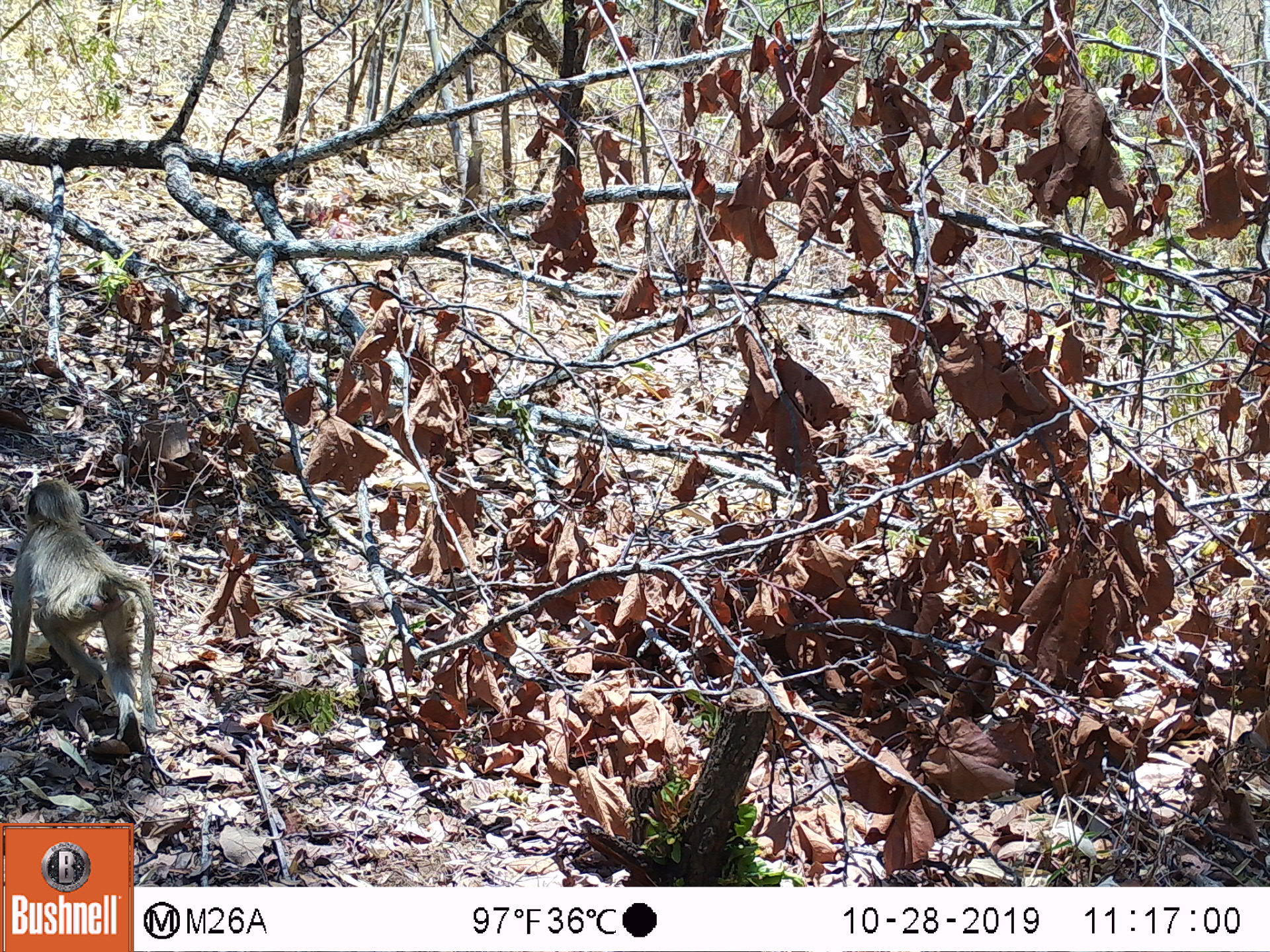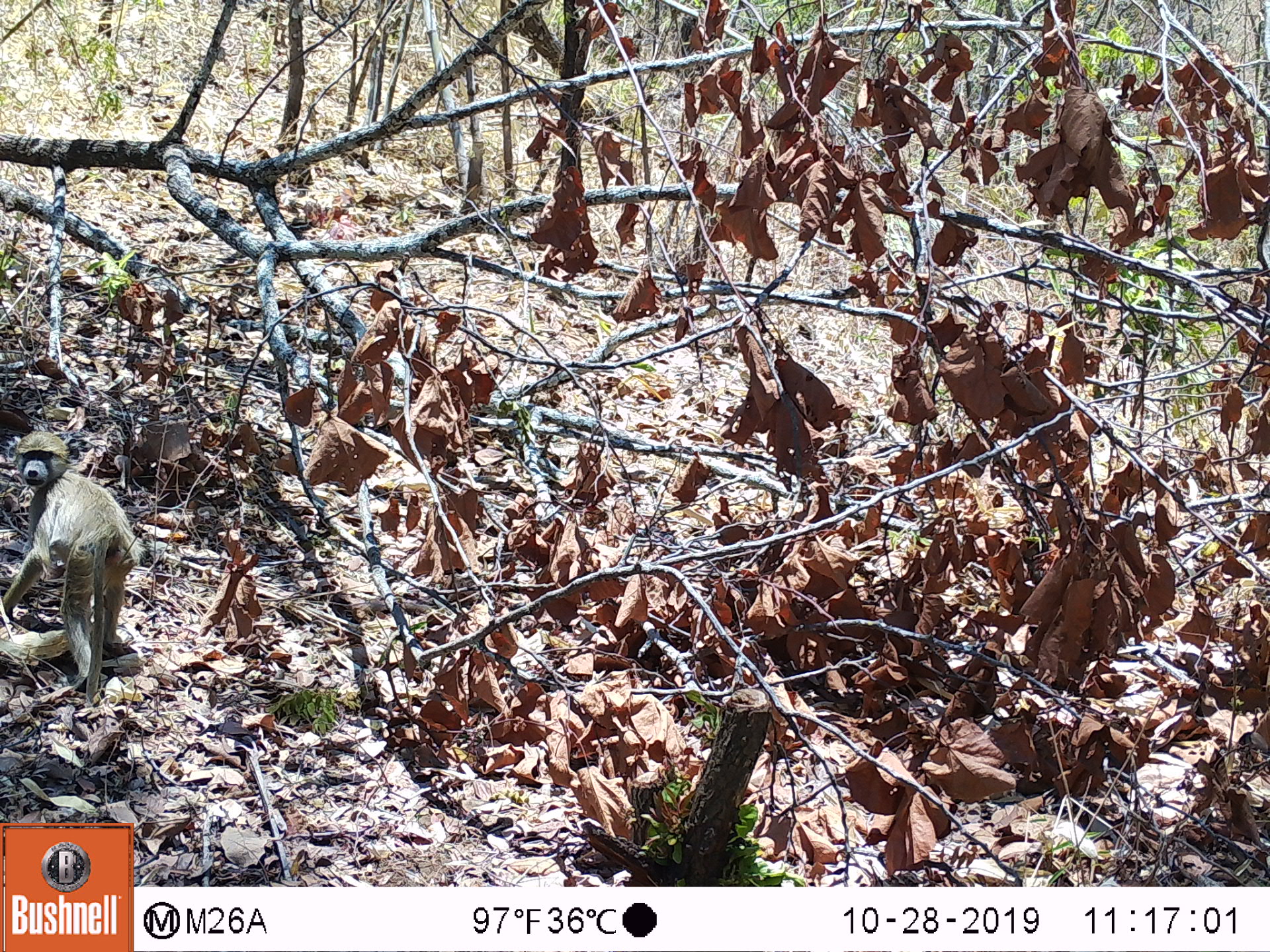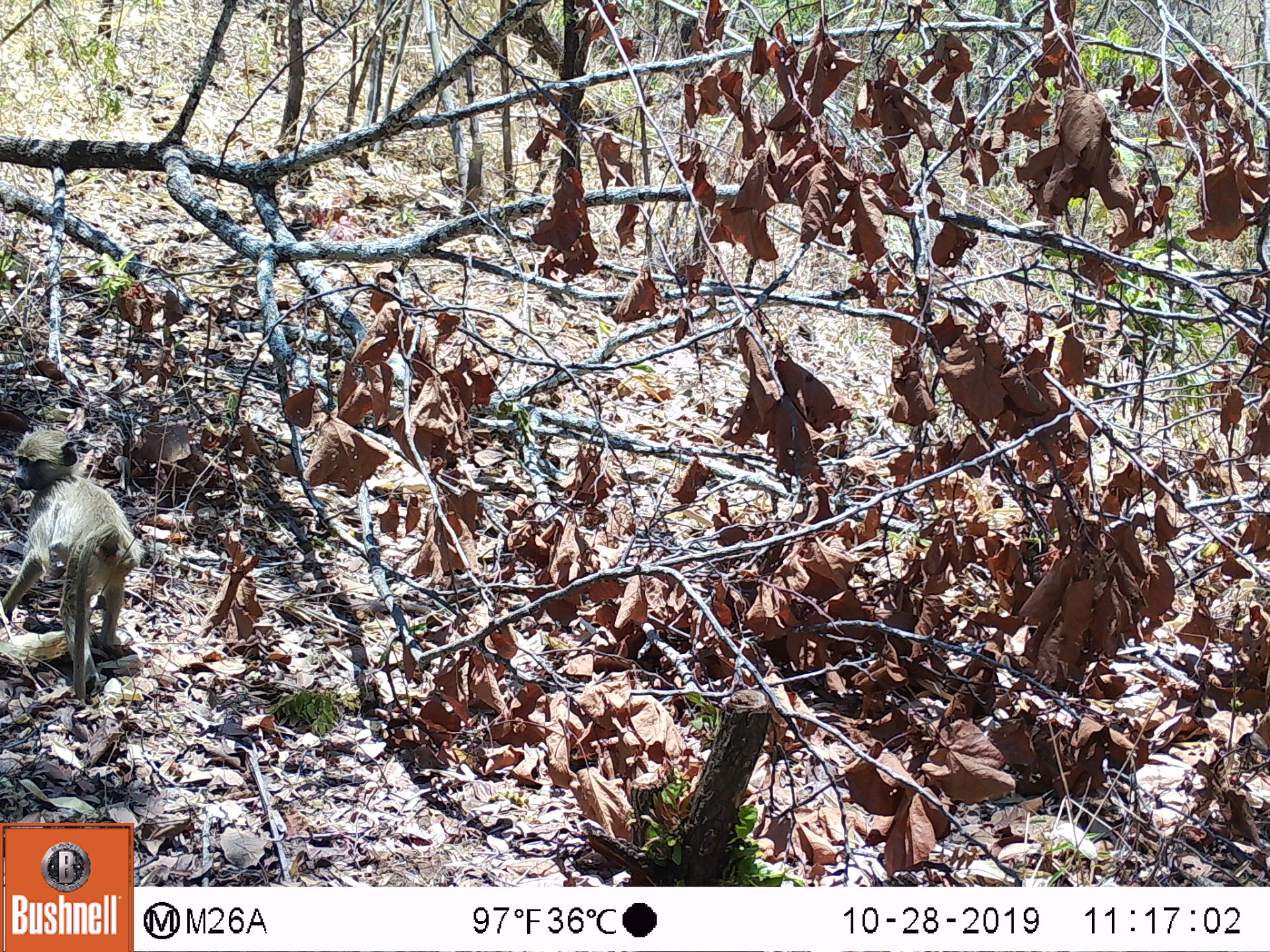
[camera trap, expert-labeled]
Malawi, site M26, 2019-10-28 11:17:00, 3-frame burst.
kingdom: Animalia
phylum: Chordata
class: Mammalia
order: Primates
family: Cercopithecidae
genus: Papio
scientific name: Papio cynocephalus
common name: yellow baboon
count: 1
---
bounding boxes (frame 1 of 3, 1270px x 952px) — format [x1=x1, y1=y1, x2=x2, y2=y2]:
yellow baboon: [x1=8, y1=479, x2=162, y2=750]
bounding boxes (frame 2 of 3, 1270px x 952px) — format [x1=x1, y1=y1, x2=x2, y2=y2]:
yellow baboon: [x1=0, y1=429, x2=133, y2=701]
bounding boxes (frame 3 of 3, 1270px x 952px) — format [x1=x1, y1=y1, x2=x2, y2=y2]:
yellow baboon: [x1=2, y1=429, x2=146, y2=705]